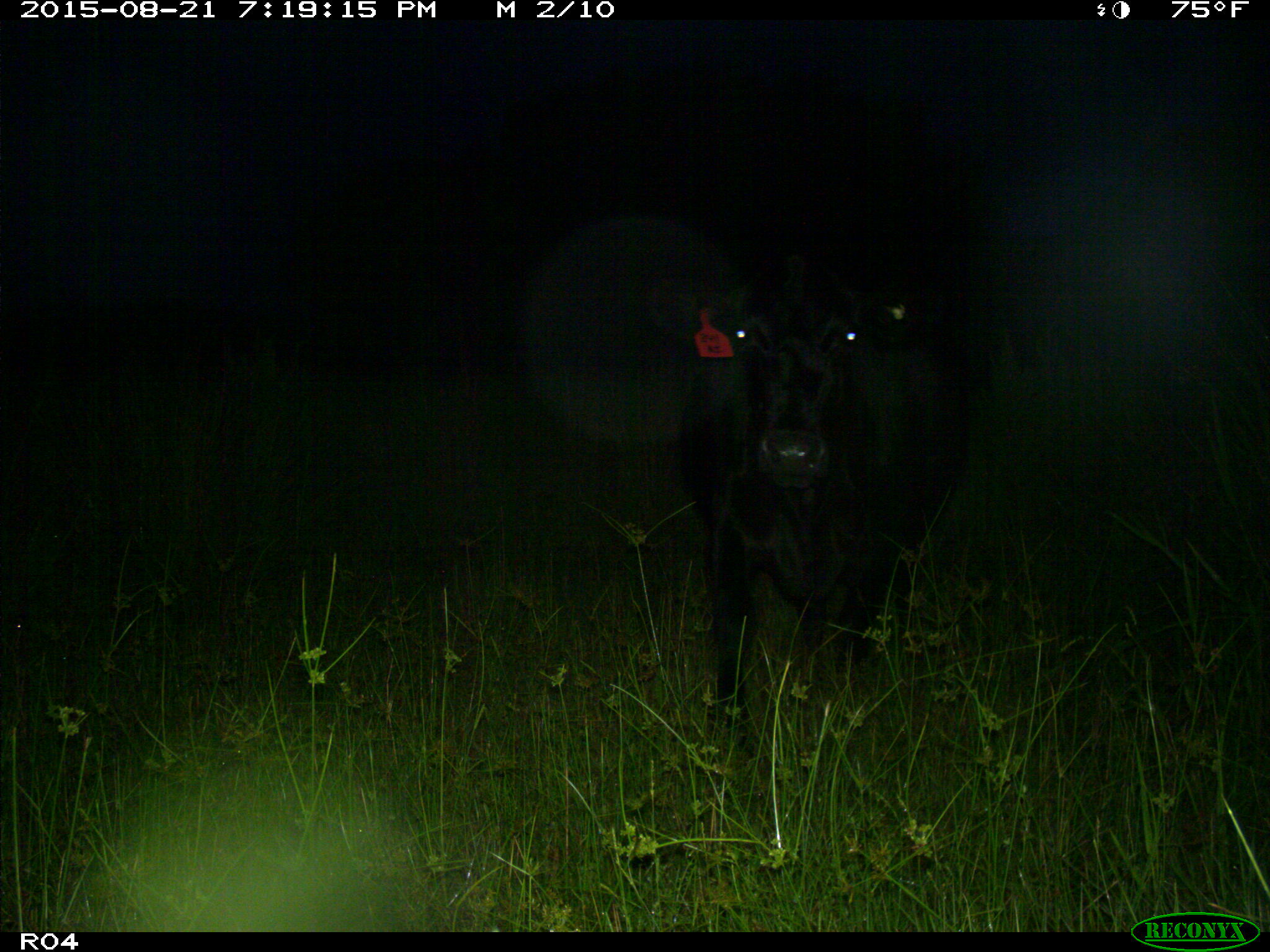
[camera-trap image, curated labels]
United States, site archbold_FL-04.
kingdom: Animalia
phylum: Chordata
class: Mammalia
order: Artiodactyla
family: Bovidae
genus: Bos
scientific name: Bos taurus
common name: domestic cow